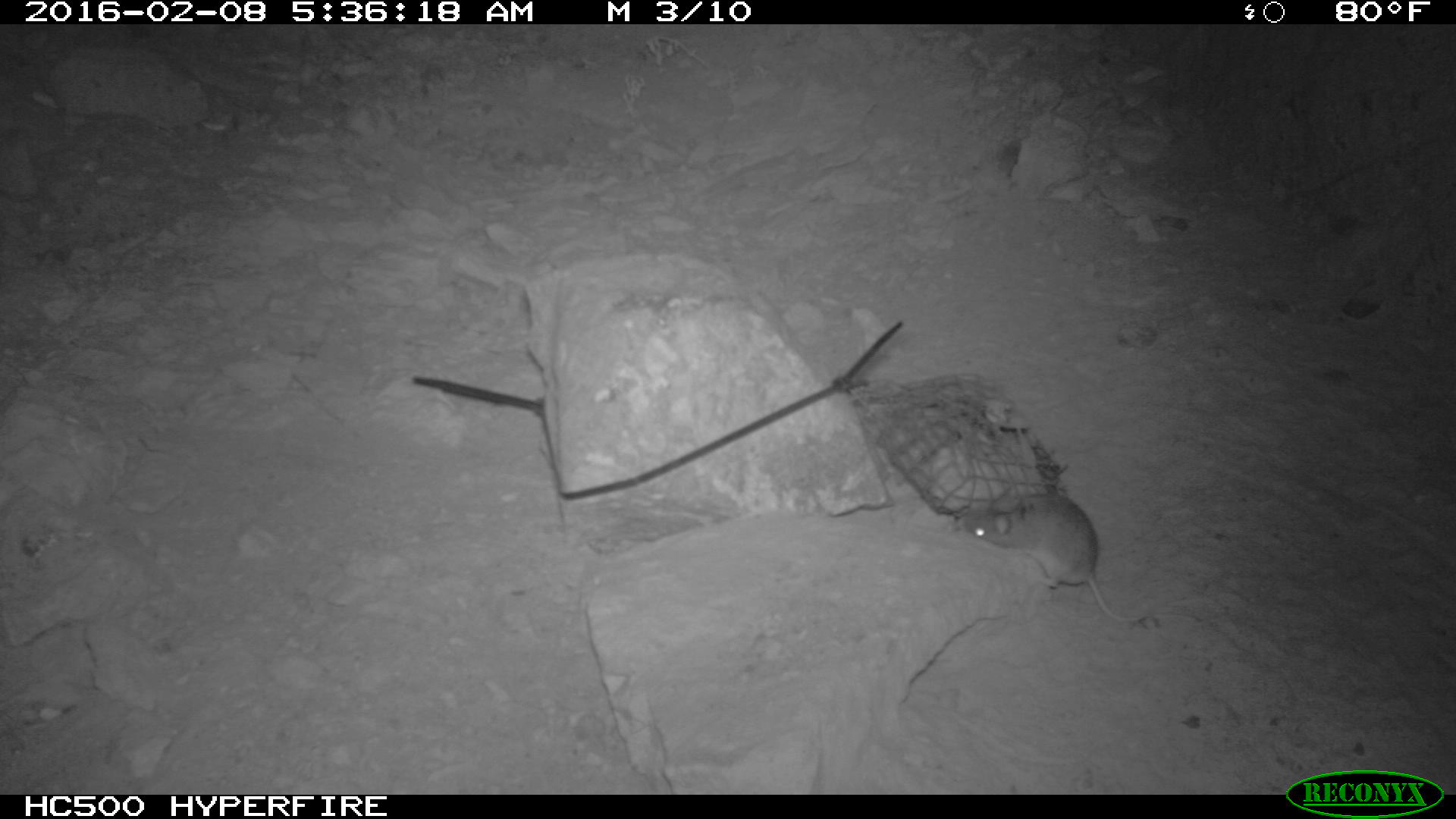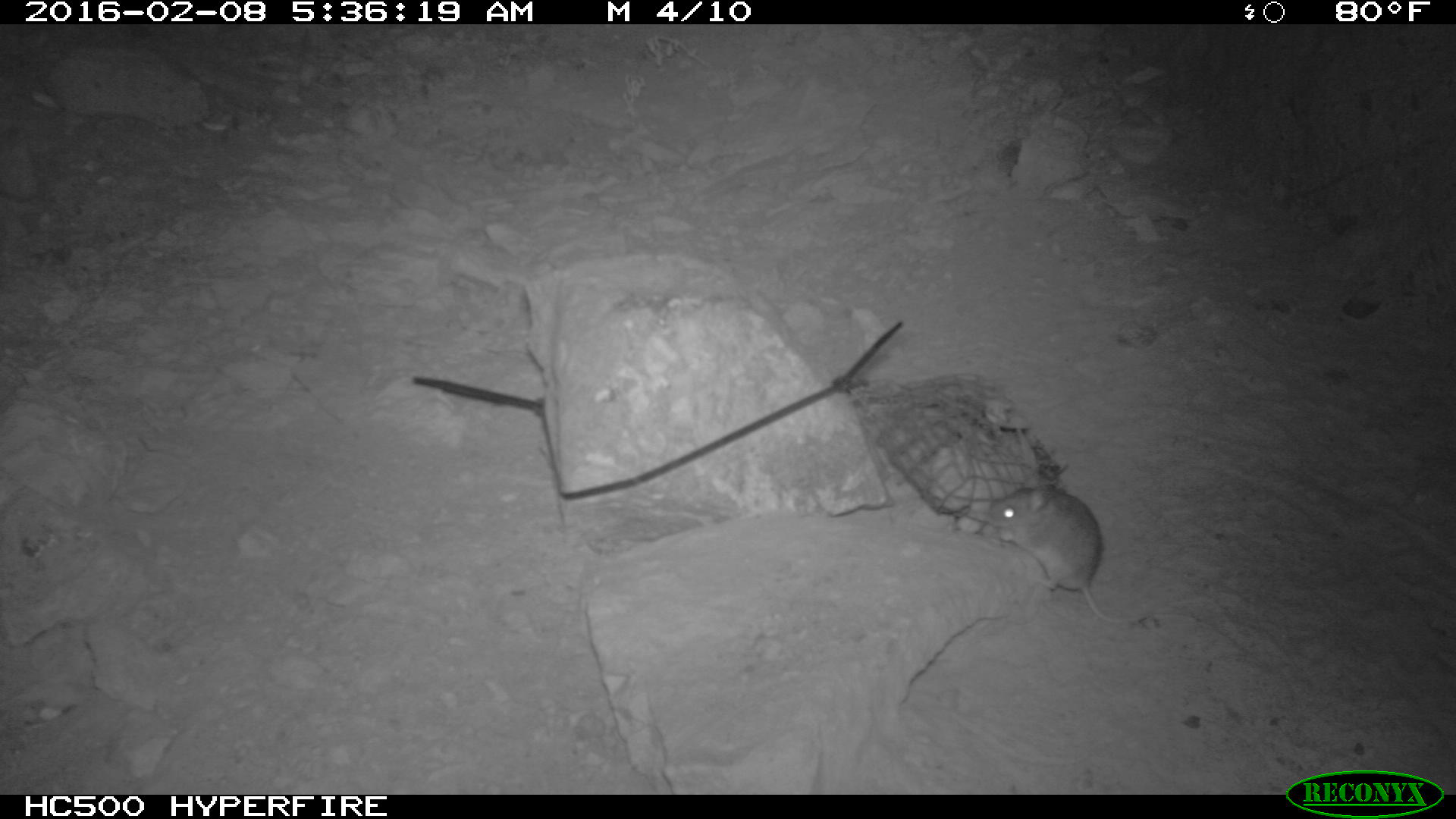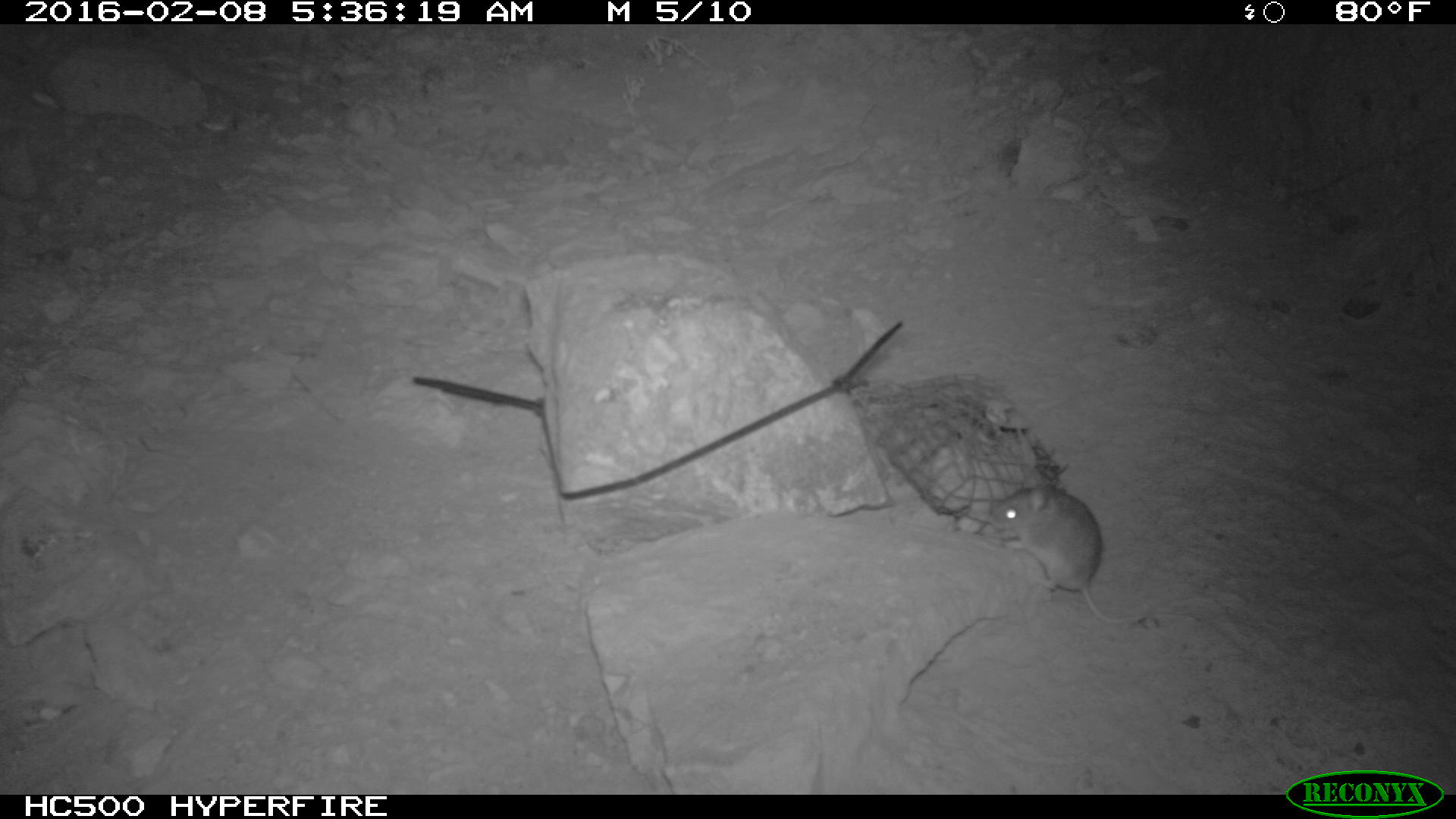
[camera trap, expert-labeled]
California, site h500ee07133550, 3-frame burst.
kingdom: Animalia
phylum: Chordata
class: Mammalia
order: Rodentia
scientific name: Rodentia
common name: rodent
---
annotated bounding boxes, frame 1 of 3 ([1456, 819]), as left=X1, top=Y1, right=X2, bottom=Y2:
rodent: left=963, top=485, right=1199, bottom=623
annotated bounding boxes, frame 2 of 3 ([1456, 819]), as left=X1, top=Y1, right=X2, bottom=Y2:
rodent: left=982, top=483, right=1209, bottom=626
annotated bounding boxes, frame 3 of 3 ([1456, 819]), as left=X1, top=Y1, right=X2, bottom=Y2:
rodent: left=991, top=474, right=1200, bottom=624